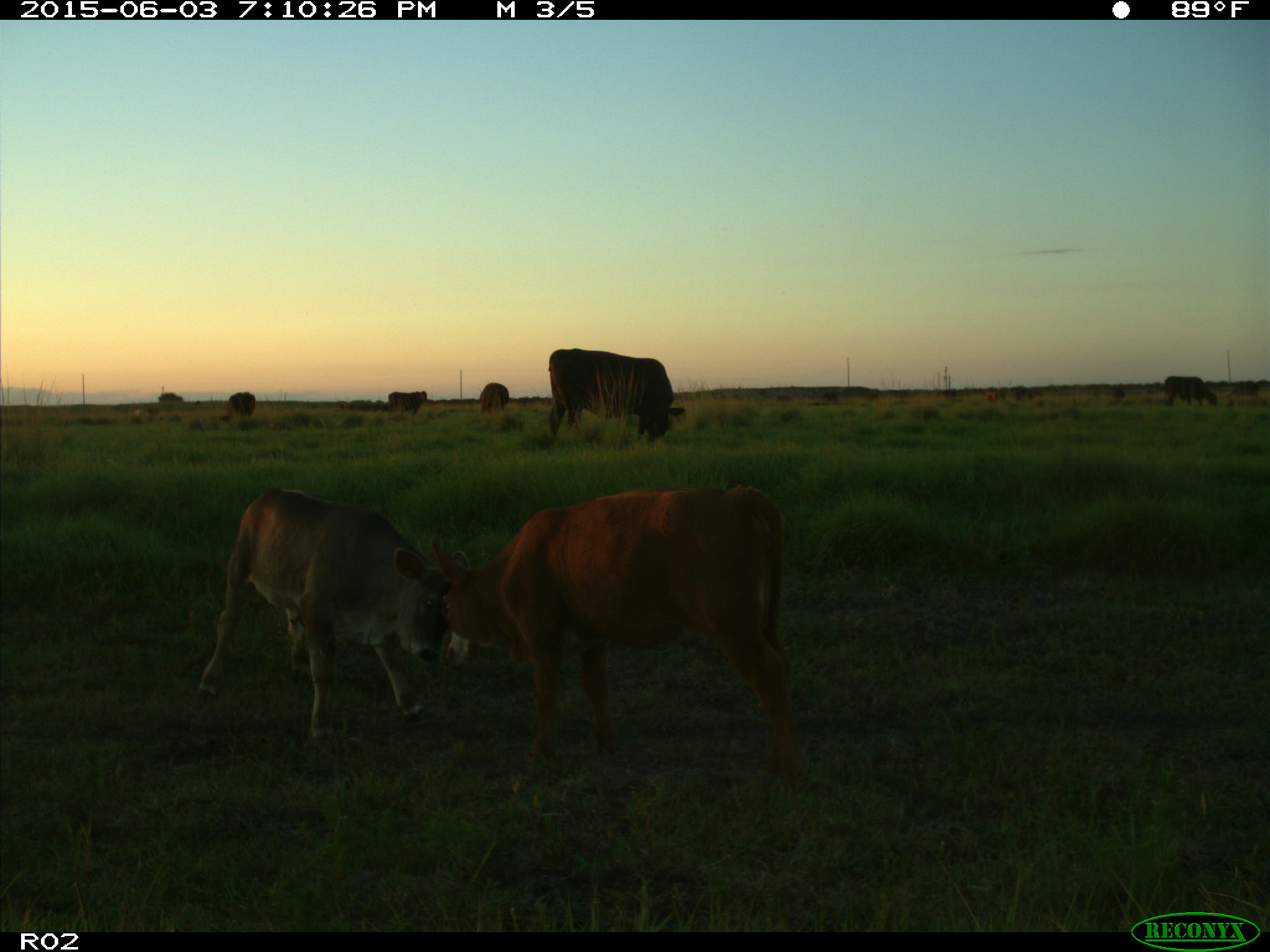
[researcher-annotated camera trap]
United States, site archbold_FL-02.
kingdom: Animalia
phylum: Chordata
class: Mammalia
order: Artiodactyla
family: Bovidae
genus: Bos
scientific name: Bos taurus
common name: domestic cow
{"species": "Bos taurus (domestic cow)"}